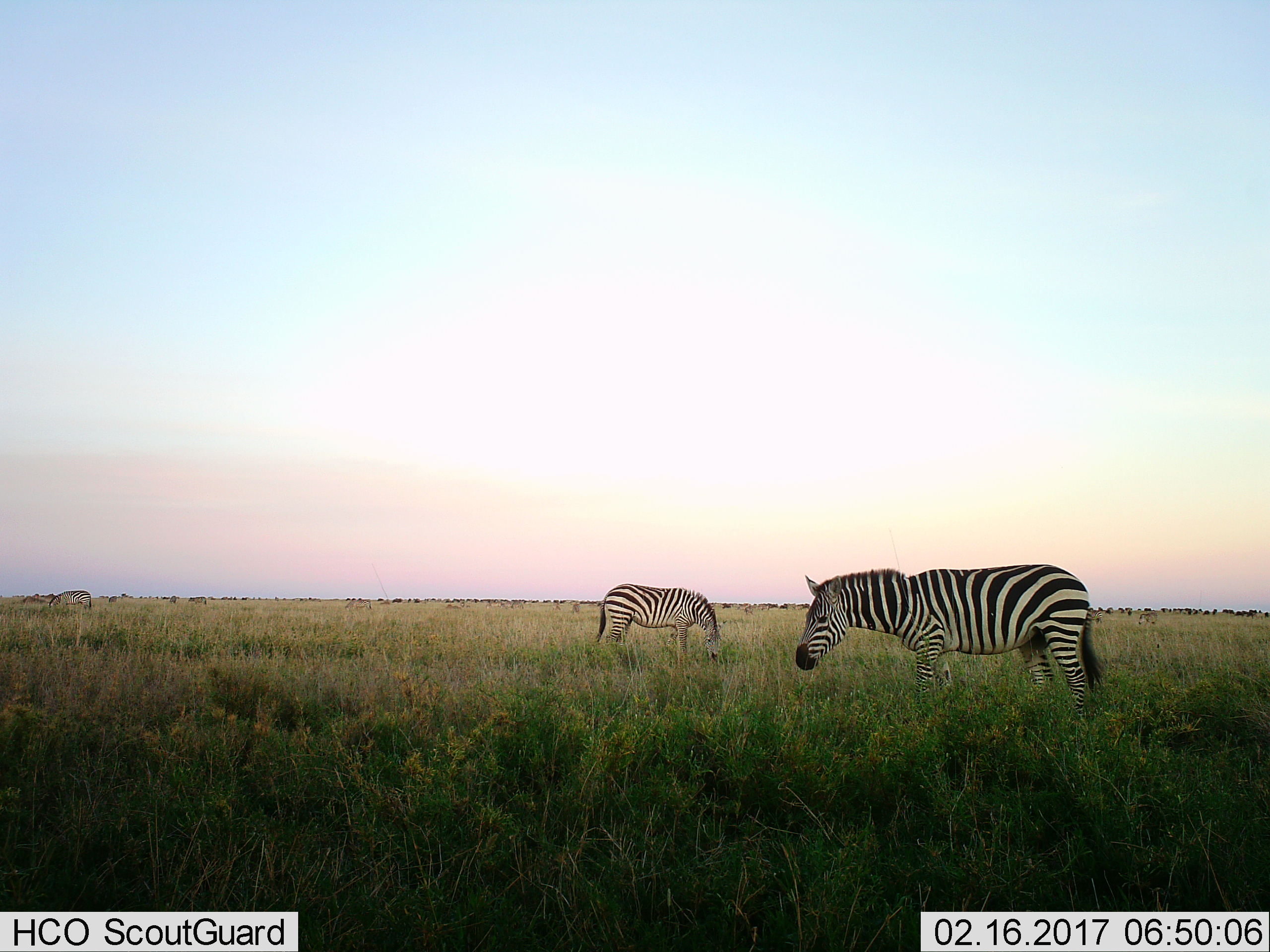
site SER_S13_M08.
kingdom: Animalia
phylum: Chordata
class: Mammalia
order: Perissodactyla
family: Equidae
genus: Equus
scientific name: Equus quagga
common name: plains zebra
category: zebraplains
Zebraplains (plains zebra) (Equus quagga), count 3. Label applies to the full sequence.